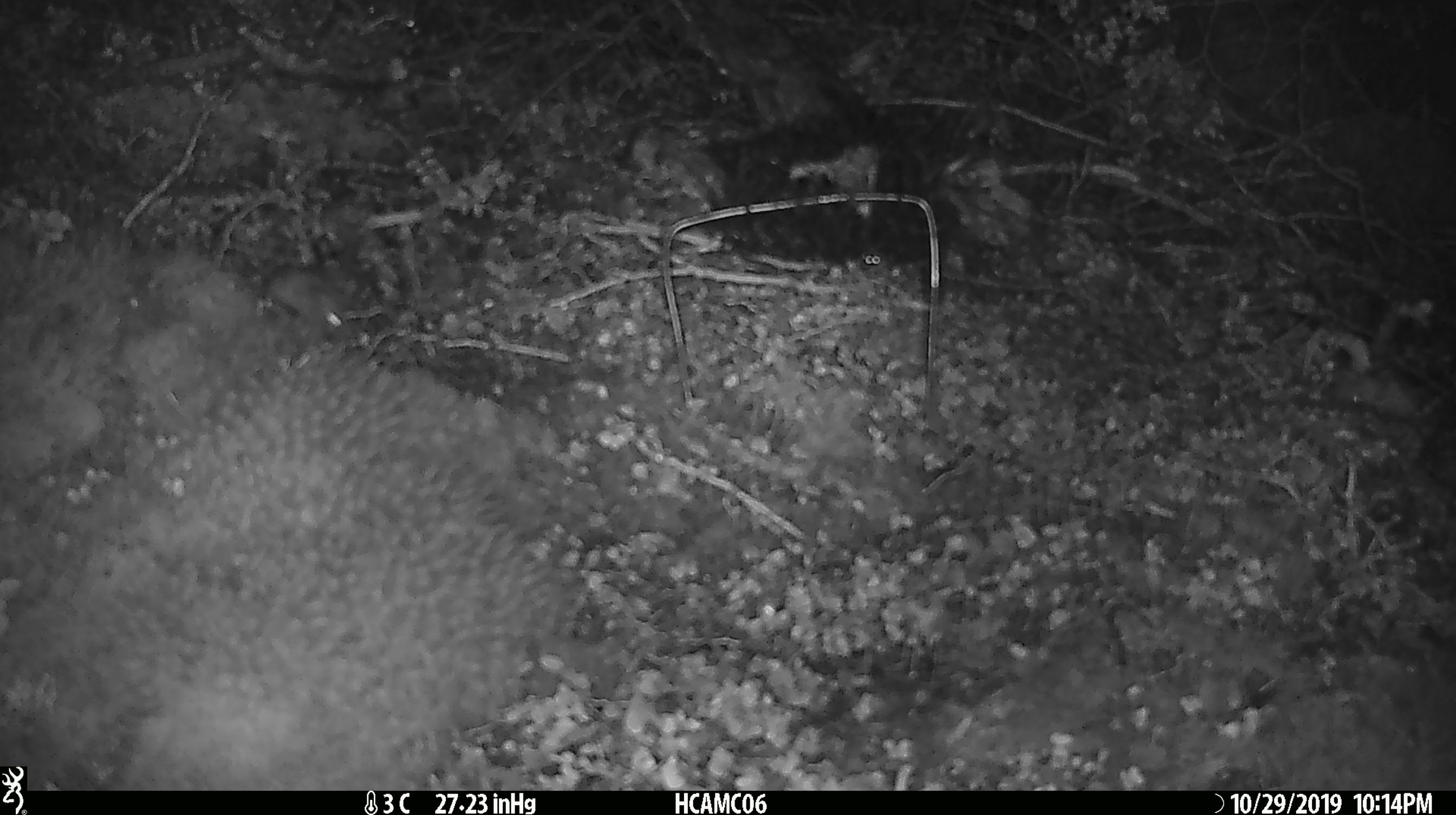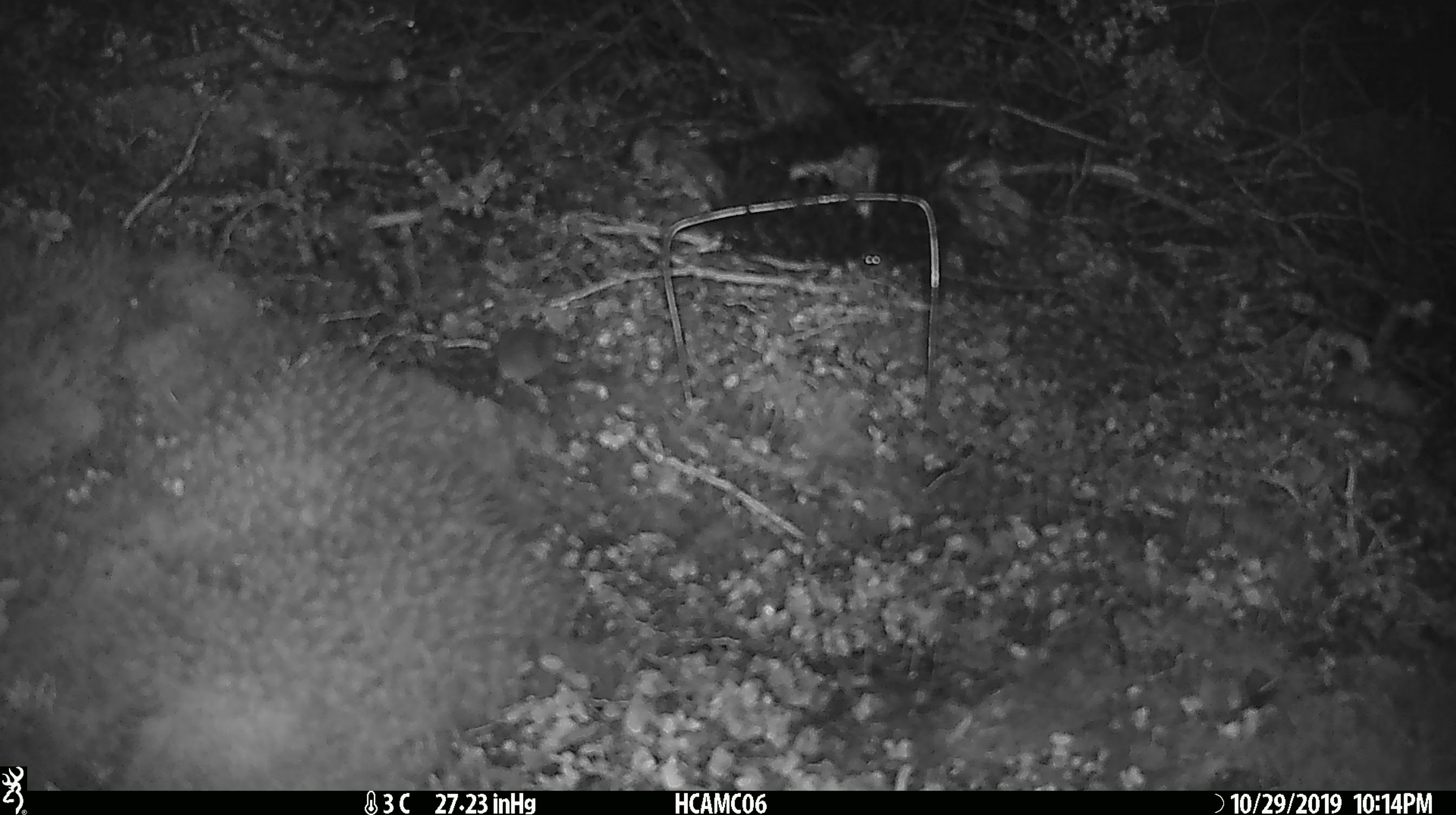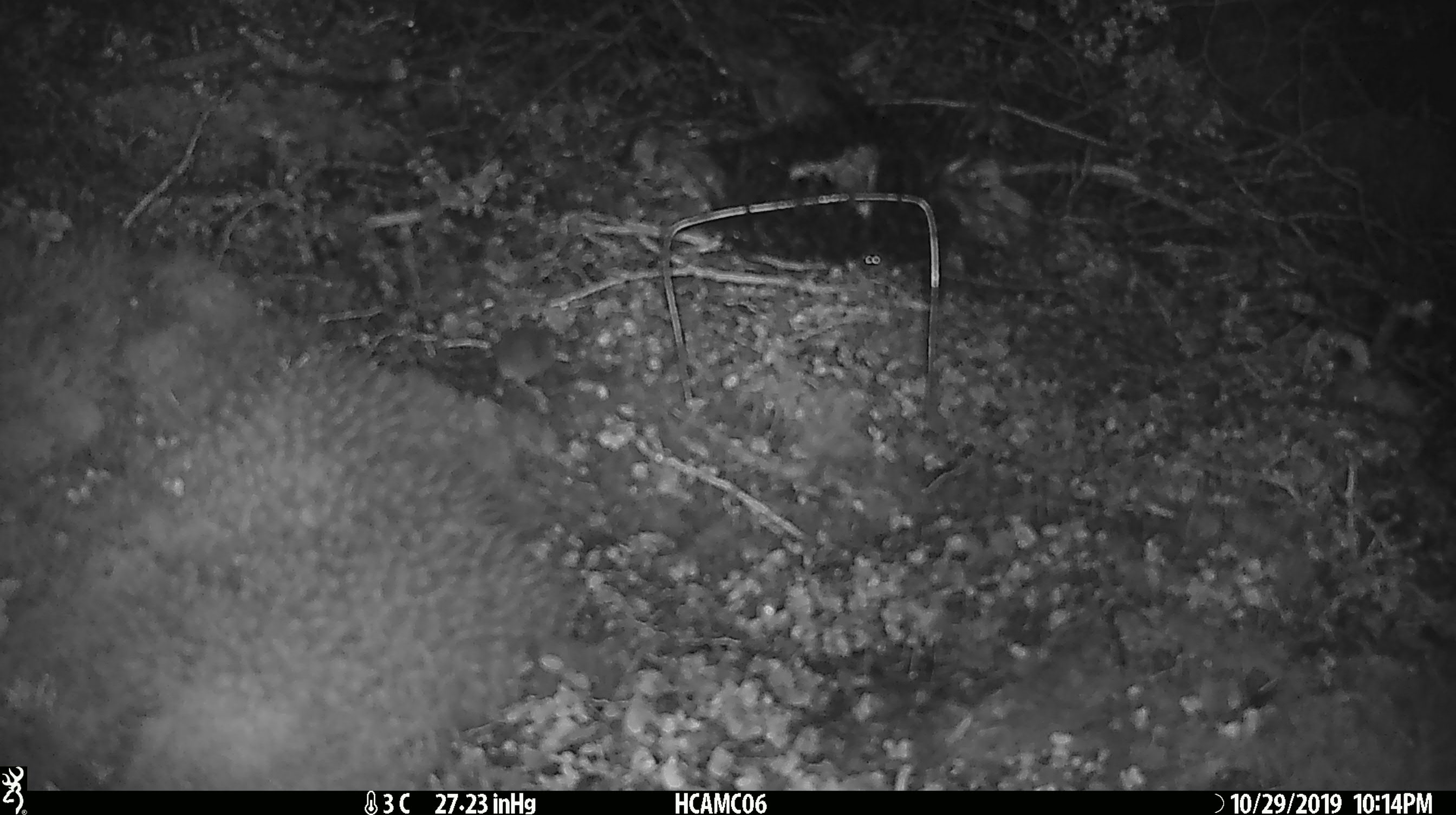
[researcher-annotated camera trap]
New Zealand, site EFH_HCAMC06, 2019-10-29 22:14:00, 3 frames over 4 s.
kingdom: Animalia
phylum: Chordata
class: Mammalia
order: Rodentia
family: Muridae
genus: Mus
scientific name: Mus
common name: mouse